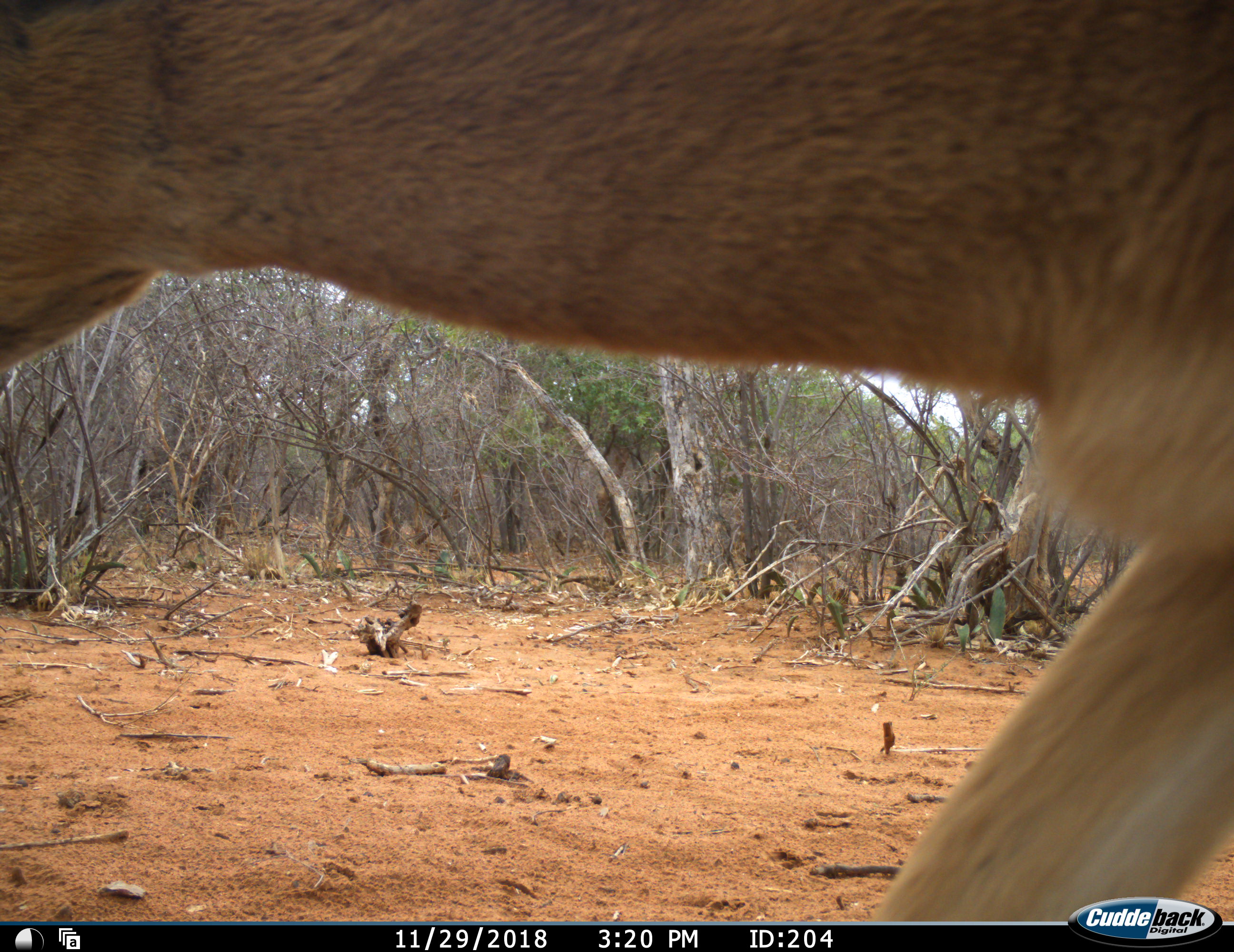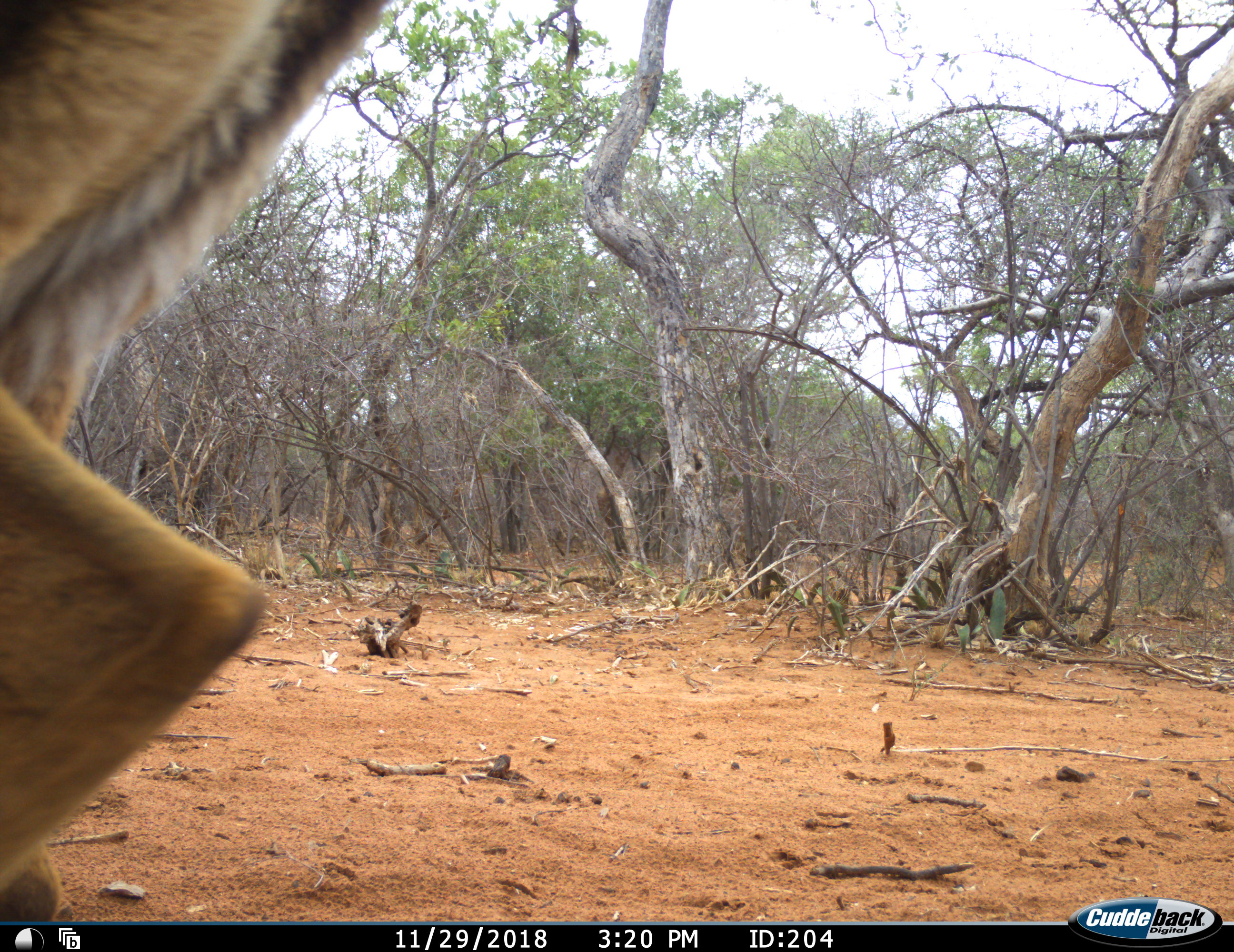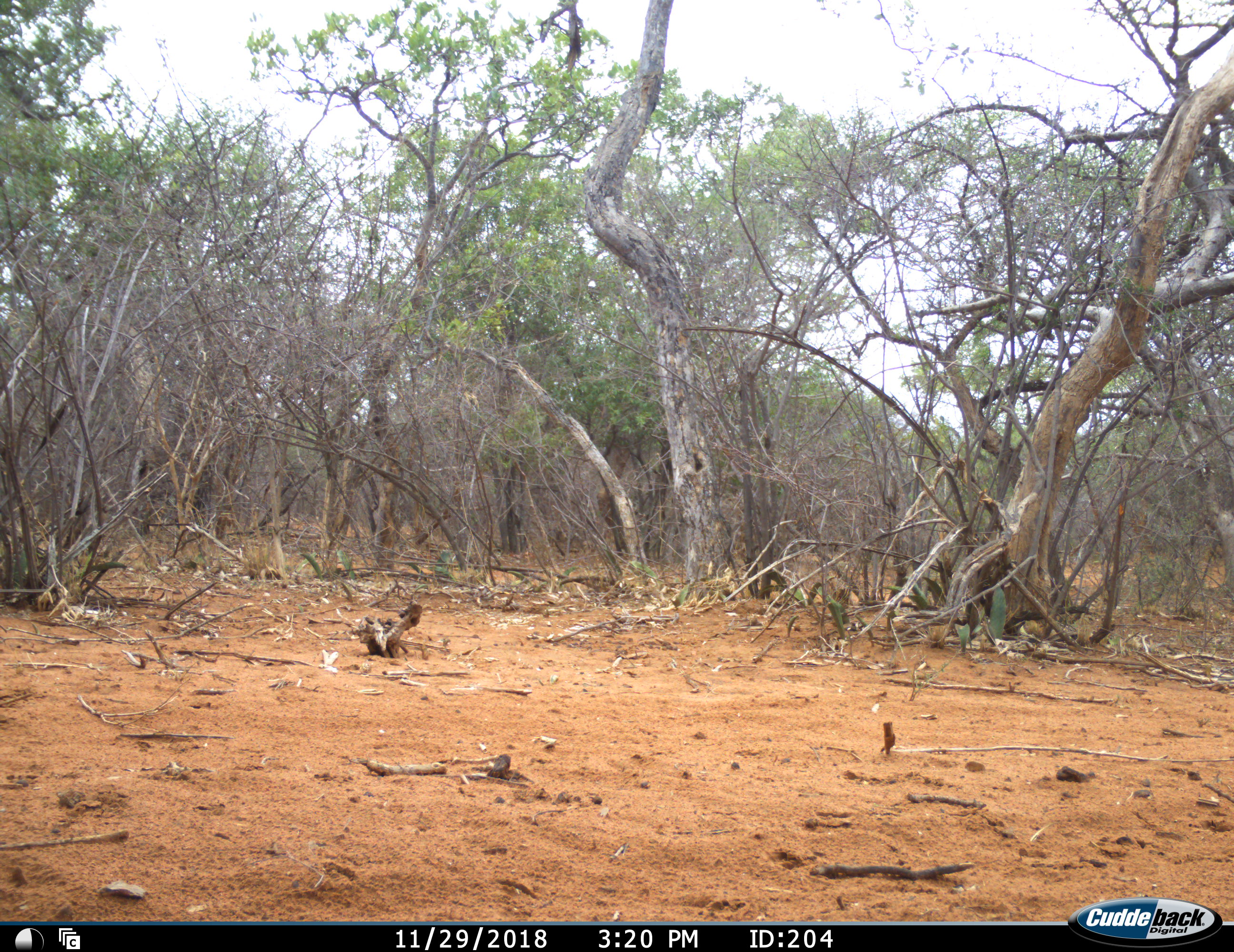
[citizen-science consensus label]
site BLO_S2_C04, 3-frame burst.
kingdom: Animalia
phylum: Chordata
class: Mammalia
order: Artiodactyla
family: Bovidae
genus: Aepyceros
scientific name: Aepyceros melampus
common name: impala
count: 1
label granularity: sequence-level